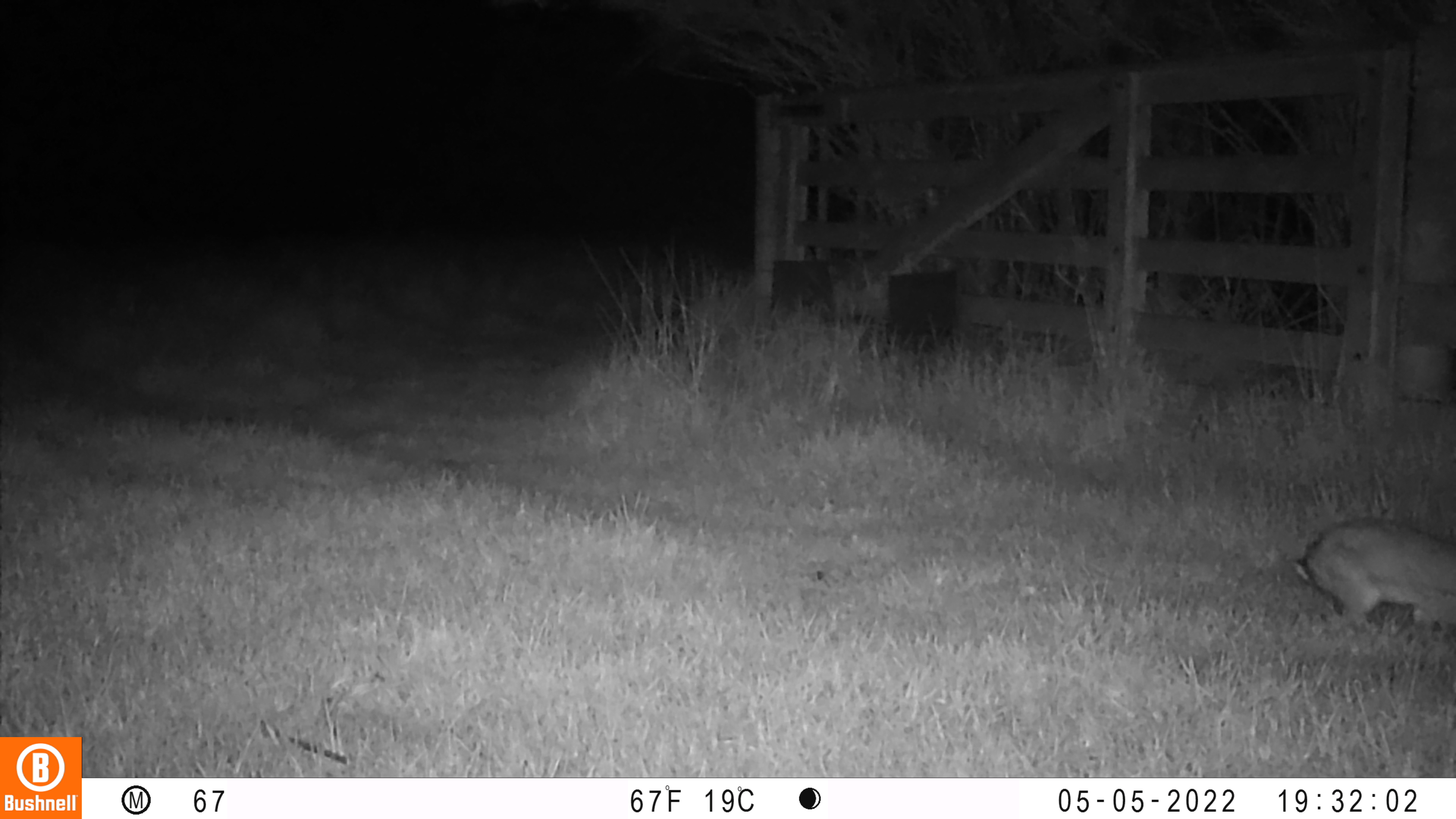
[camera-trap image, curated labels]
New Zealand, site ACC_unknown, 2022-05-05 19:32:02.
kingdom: Animalia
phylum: Chordata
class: Mammalia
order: Lagomorpha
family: Leporidae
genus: Oryctolagus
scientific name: Oryctolagus cuniculus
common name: european rabbit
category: rabbit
Rabbit (european rabbit) (Oryctolagus cuniculus).